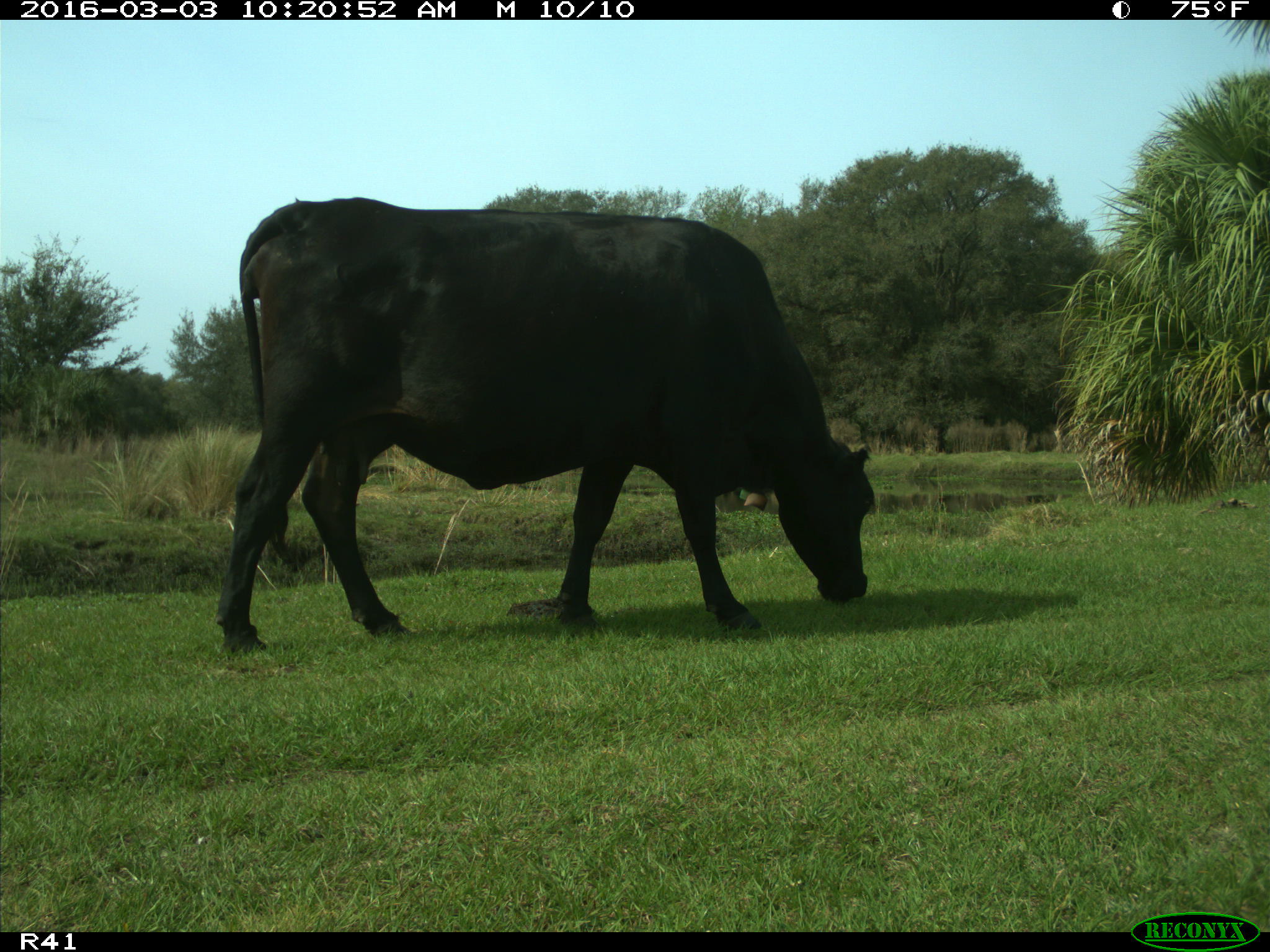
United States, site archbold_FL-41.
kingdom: Animalia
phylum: Chordata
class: Mammalia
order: Artiodactyla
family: Bovidae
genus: Bos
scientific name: Bos taurus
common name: domestic cow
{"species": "Bos taurus (domestic cow)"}